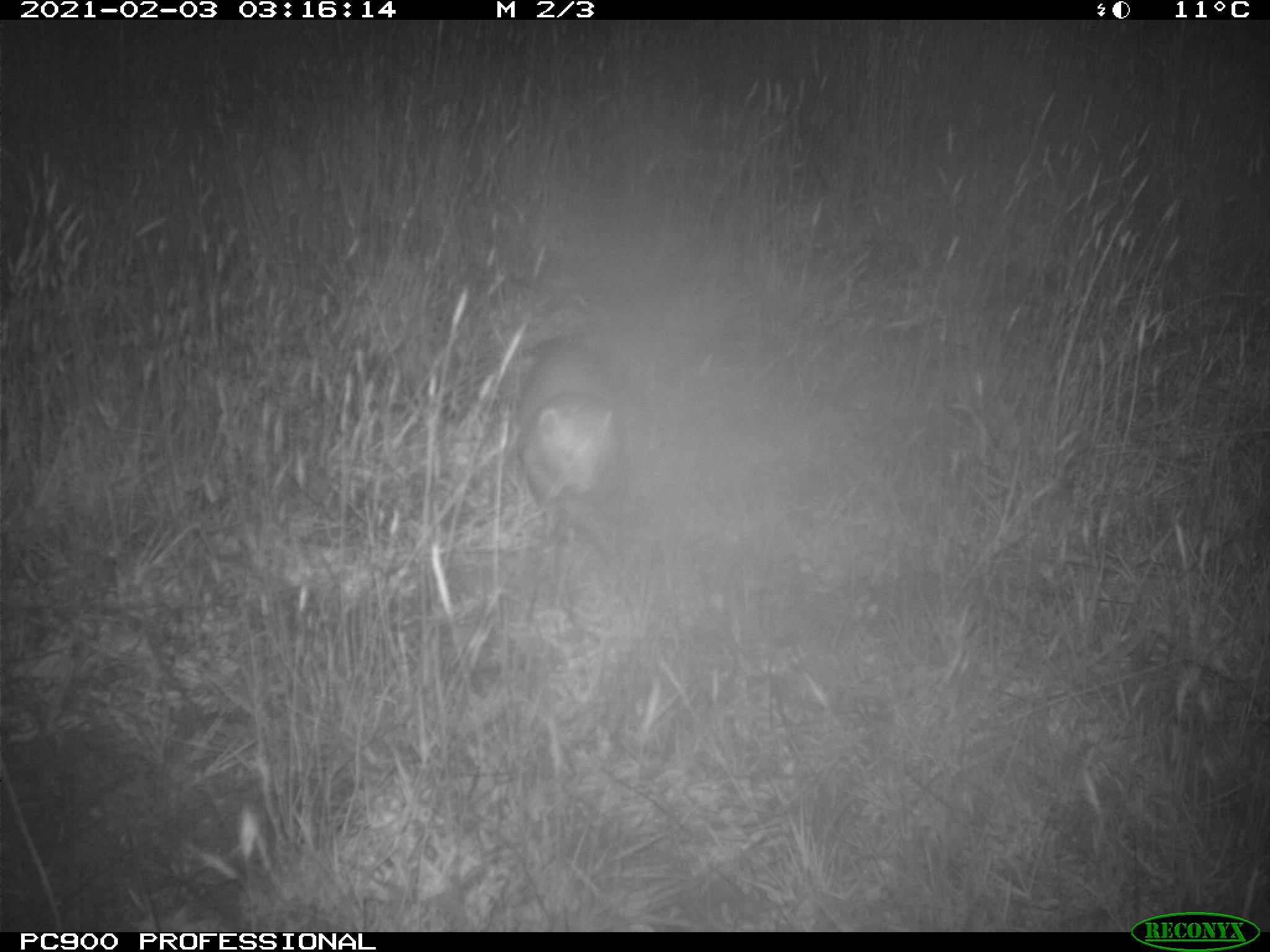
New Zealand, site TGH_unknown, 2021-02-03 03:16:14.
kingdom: Animalia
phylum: Chordata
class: Mammalia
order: Carnivora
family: Mustelidae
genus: Mustela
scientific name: Mustela furo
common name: ferret